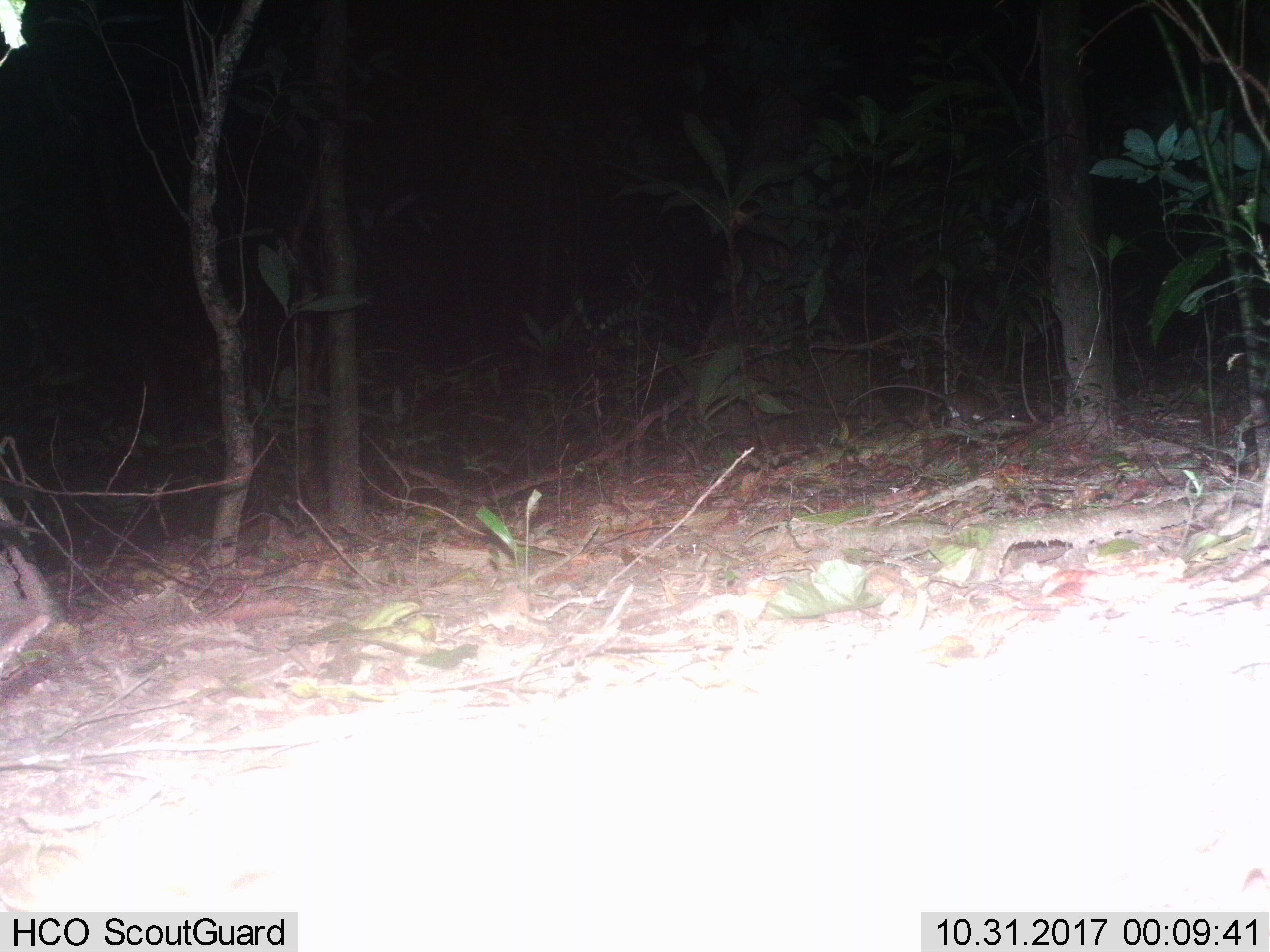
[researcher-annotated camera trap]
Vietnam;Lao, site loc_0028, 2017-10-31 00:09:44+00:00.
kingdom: Animalia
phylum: Chordata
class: Mammalia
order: Rodentia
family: Muridae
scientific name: Muridae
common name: old-world mice and rats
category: unidentified murid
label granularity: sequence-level